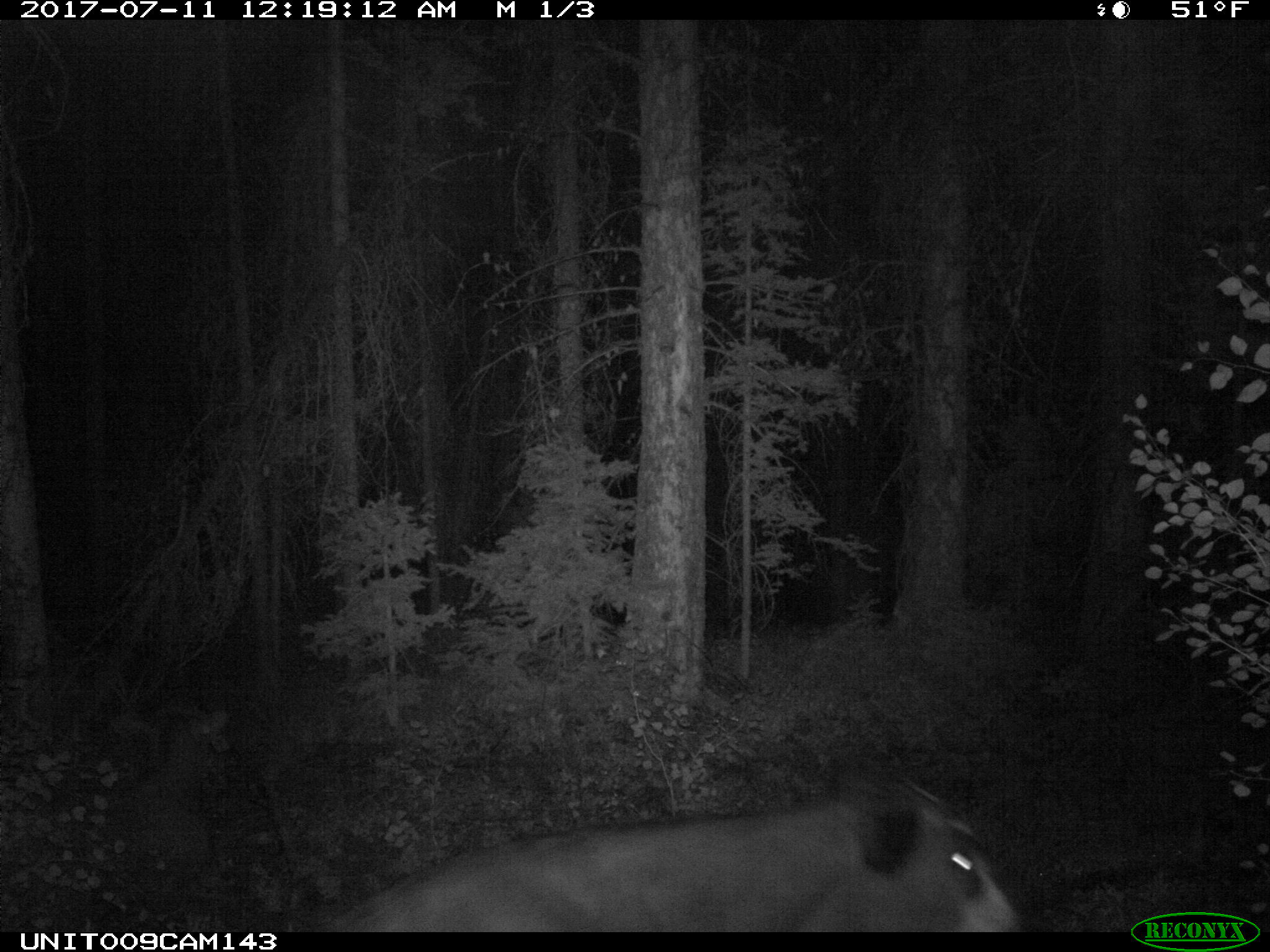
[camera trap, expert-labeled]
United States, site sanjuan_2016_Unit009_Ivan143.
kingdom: Animalia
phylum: Chordata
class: Mammalia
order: Artiodactyla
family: Bovidae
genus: Bos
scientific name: Bos taurus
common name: domestic cow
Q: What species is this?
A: Bos taurus (domestic cow).